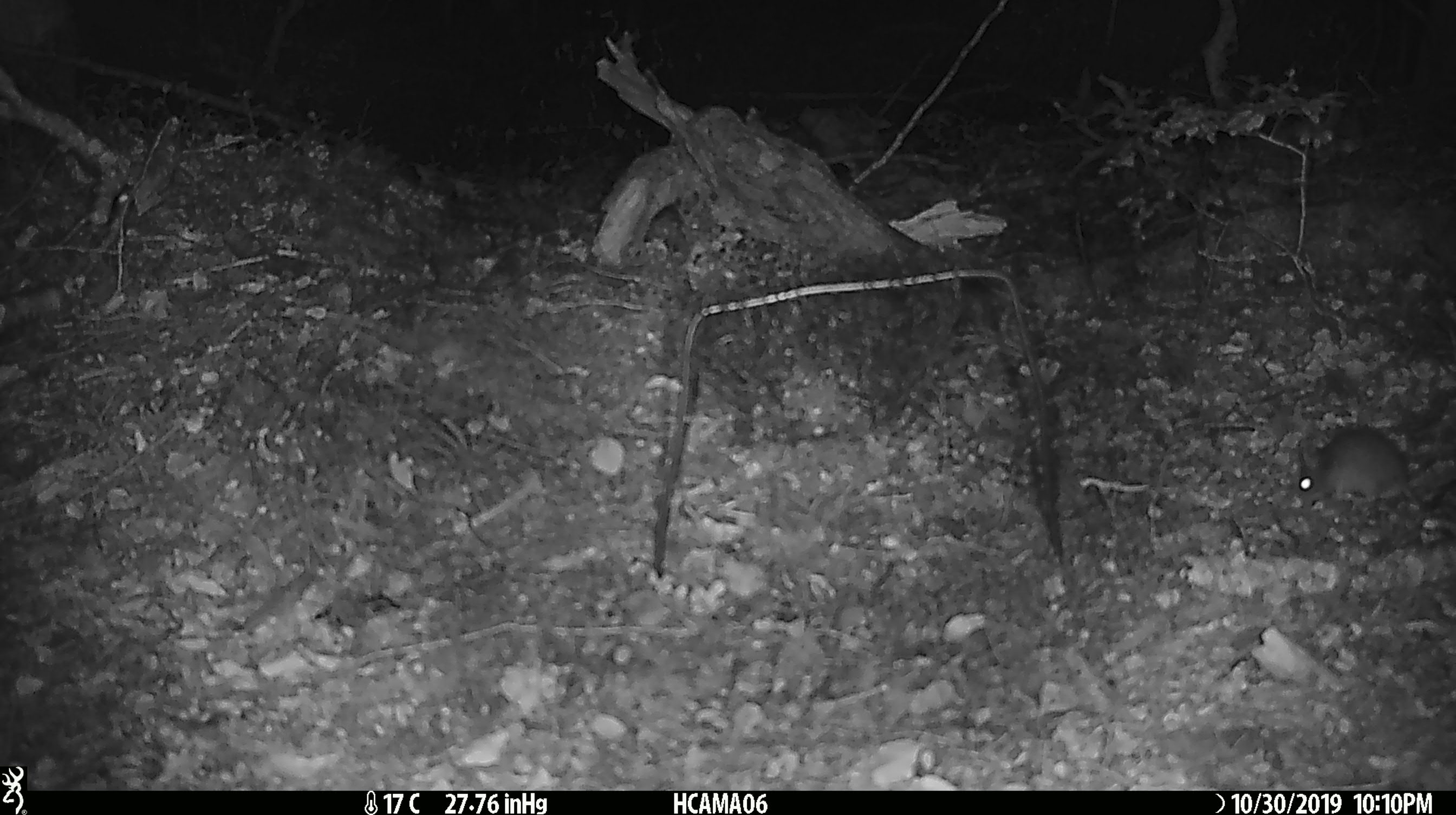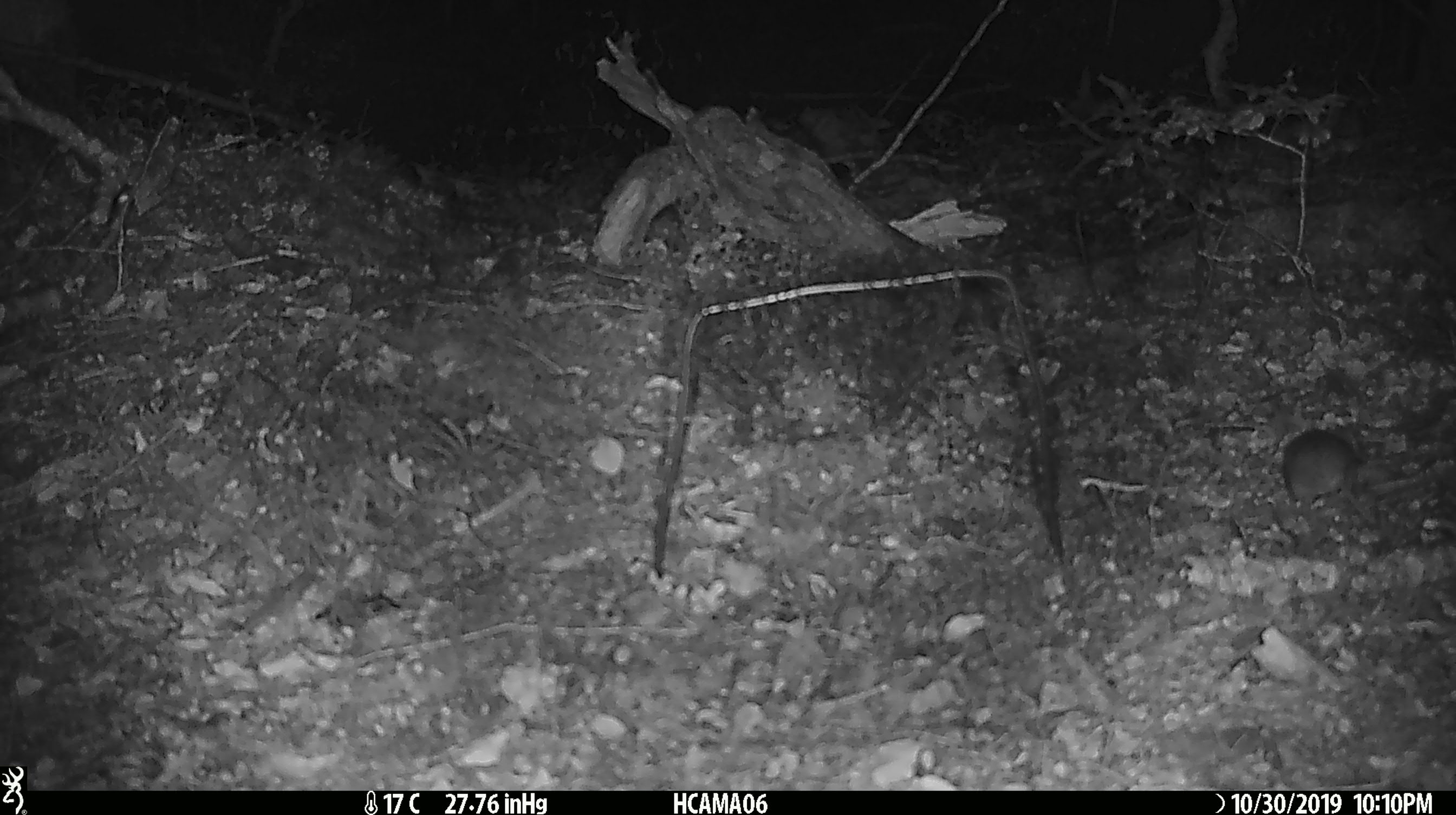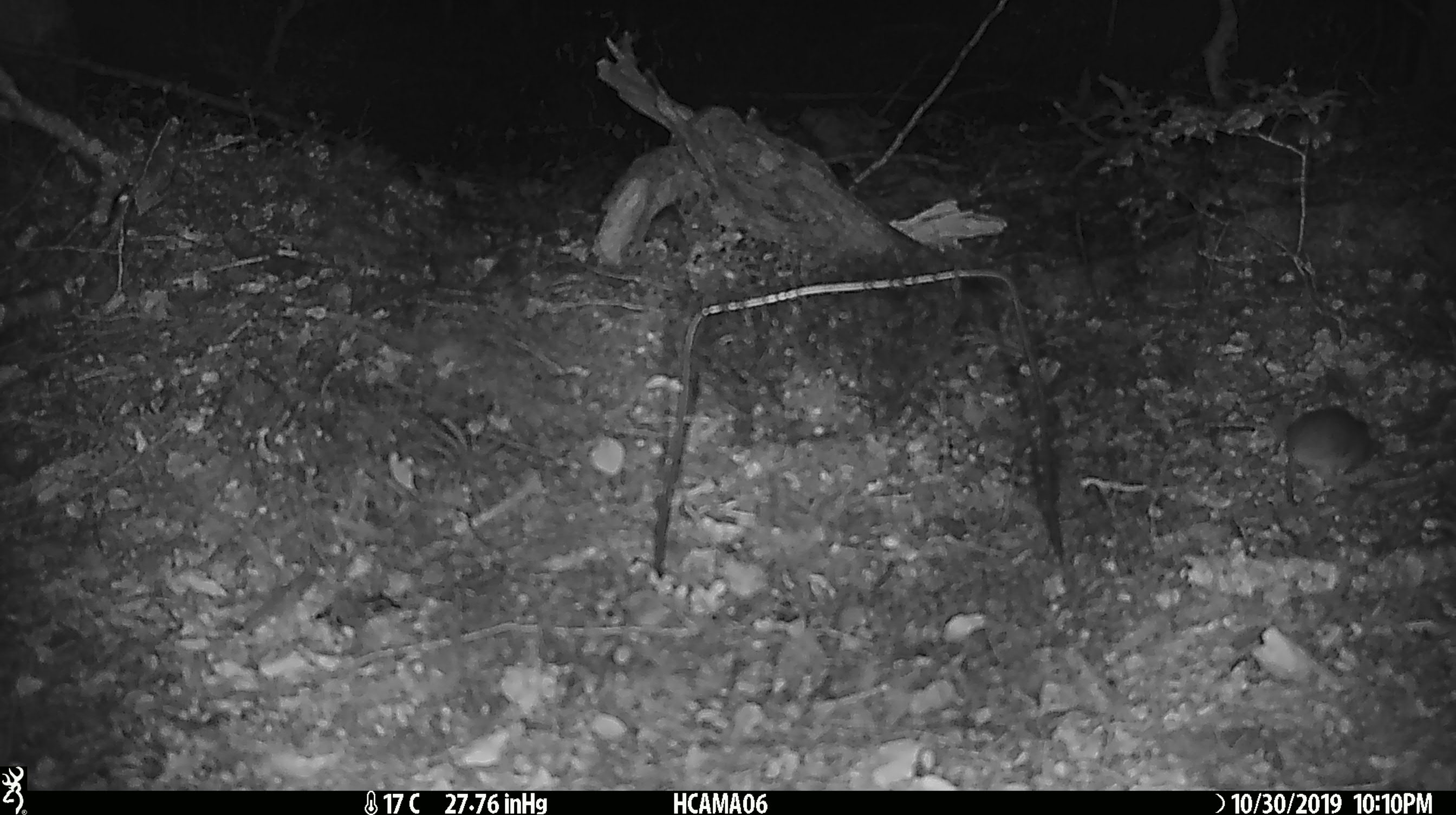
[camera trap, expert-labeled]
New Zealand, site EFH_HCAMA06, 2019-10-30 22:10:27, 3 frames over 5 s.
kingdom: Animalia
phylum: Chordata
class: Mammalia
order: Rodentia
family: Muridae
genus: Mus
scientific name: Mus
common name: mouse